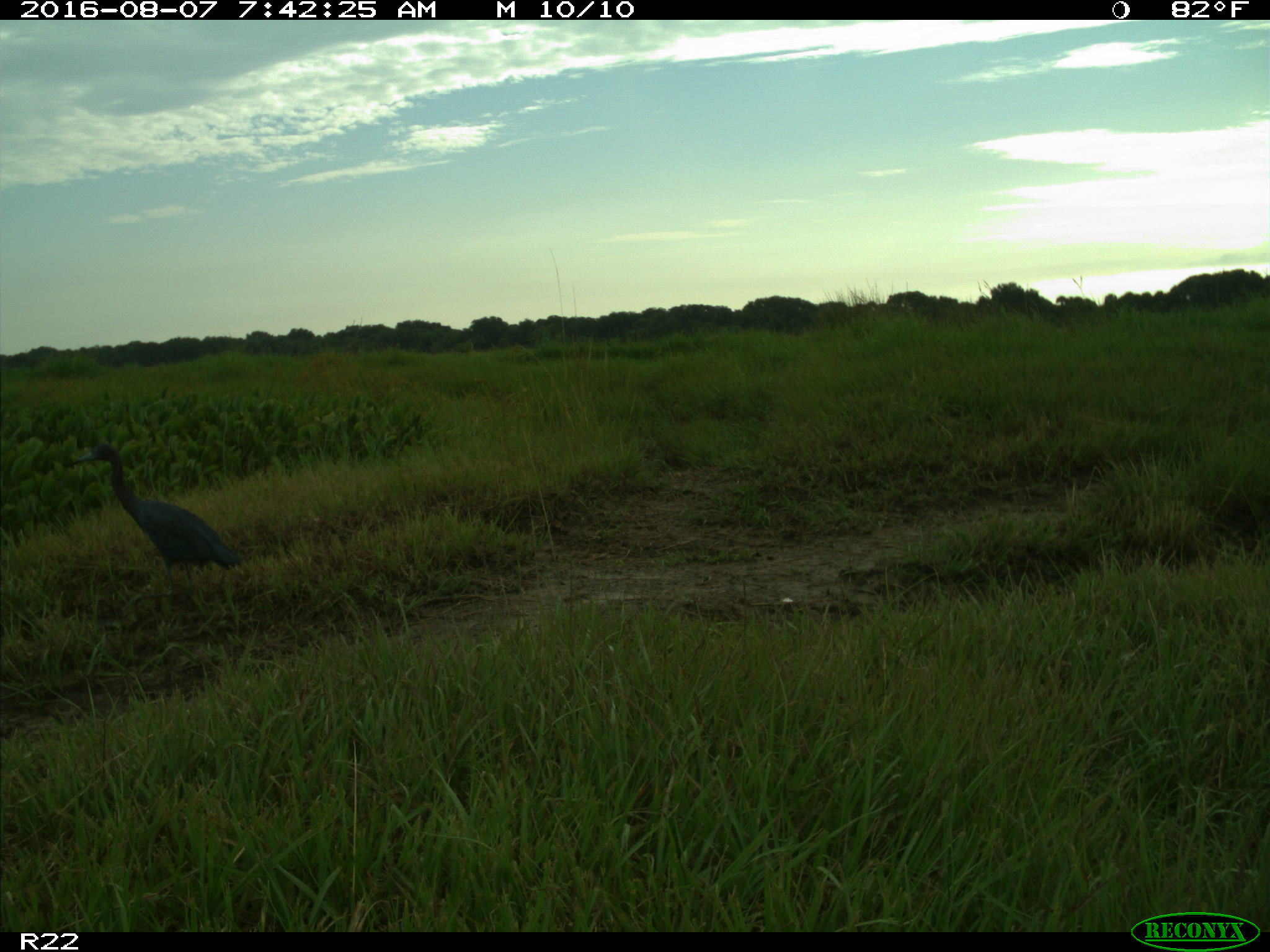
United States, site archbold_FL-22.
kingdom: Animalia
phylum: Chordata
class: Aves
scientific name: Aves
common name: birds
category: unidentified bird